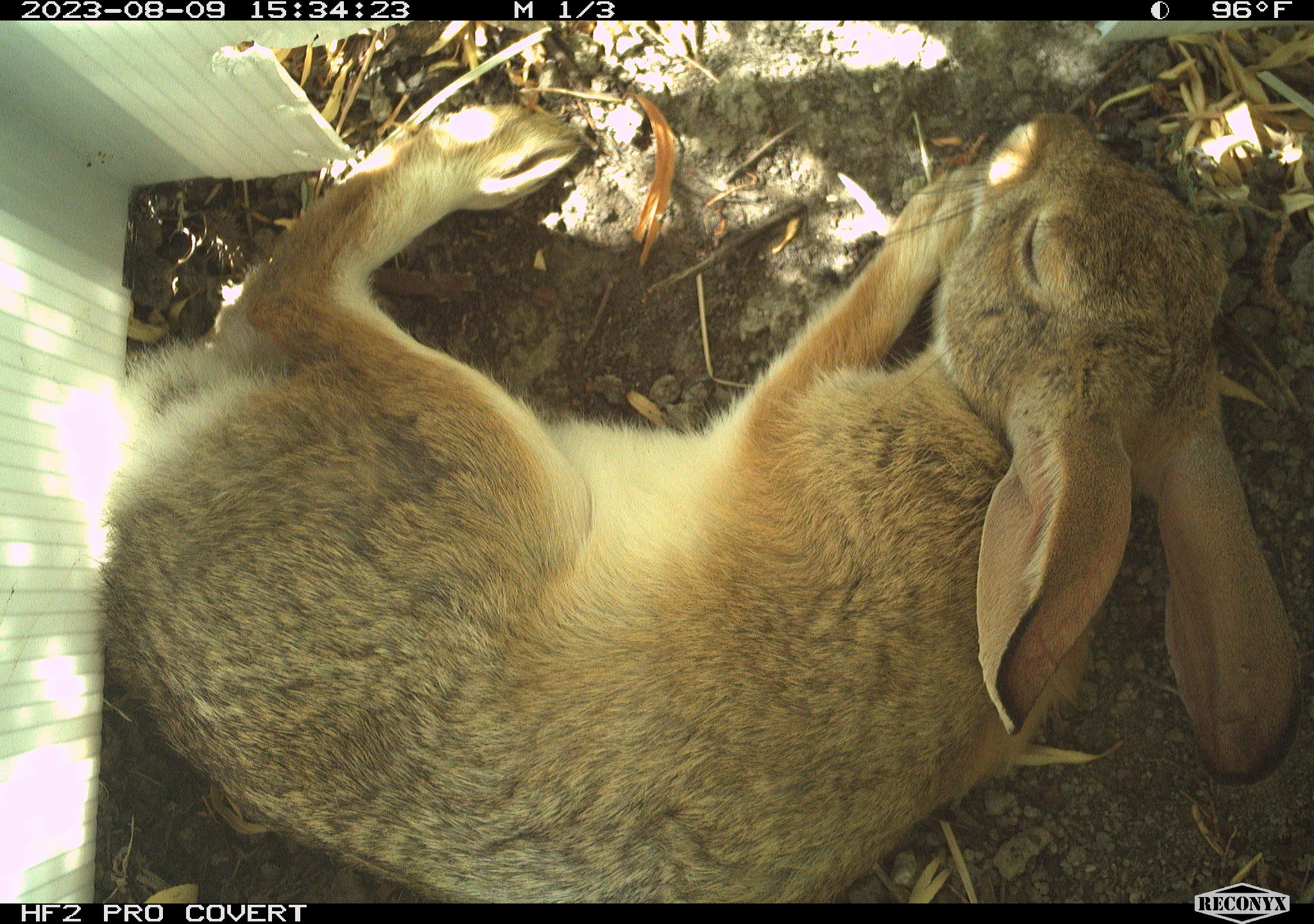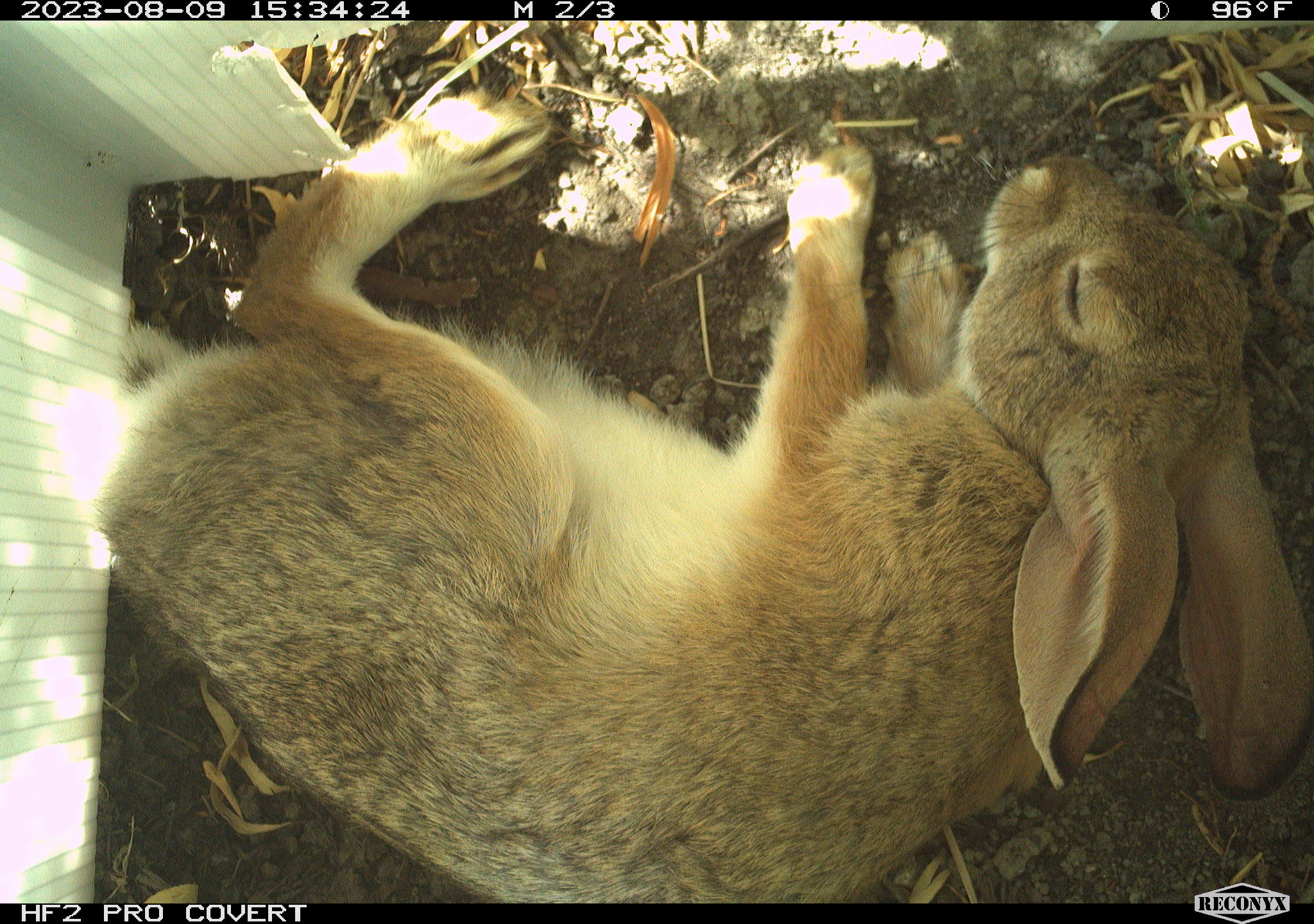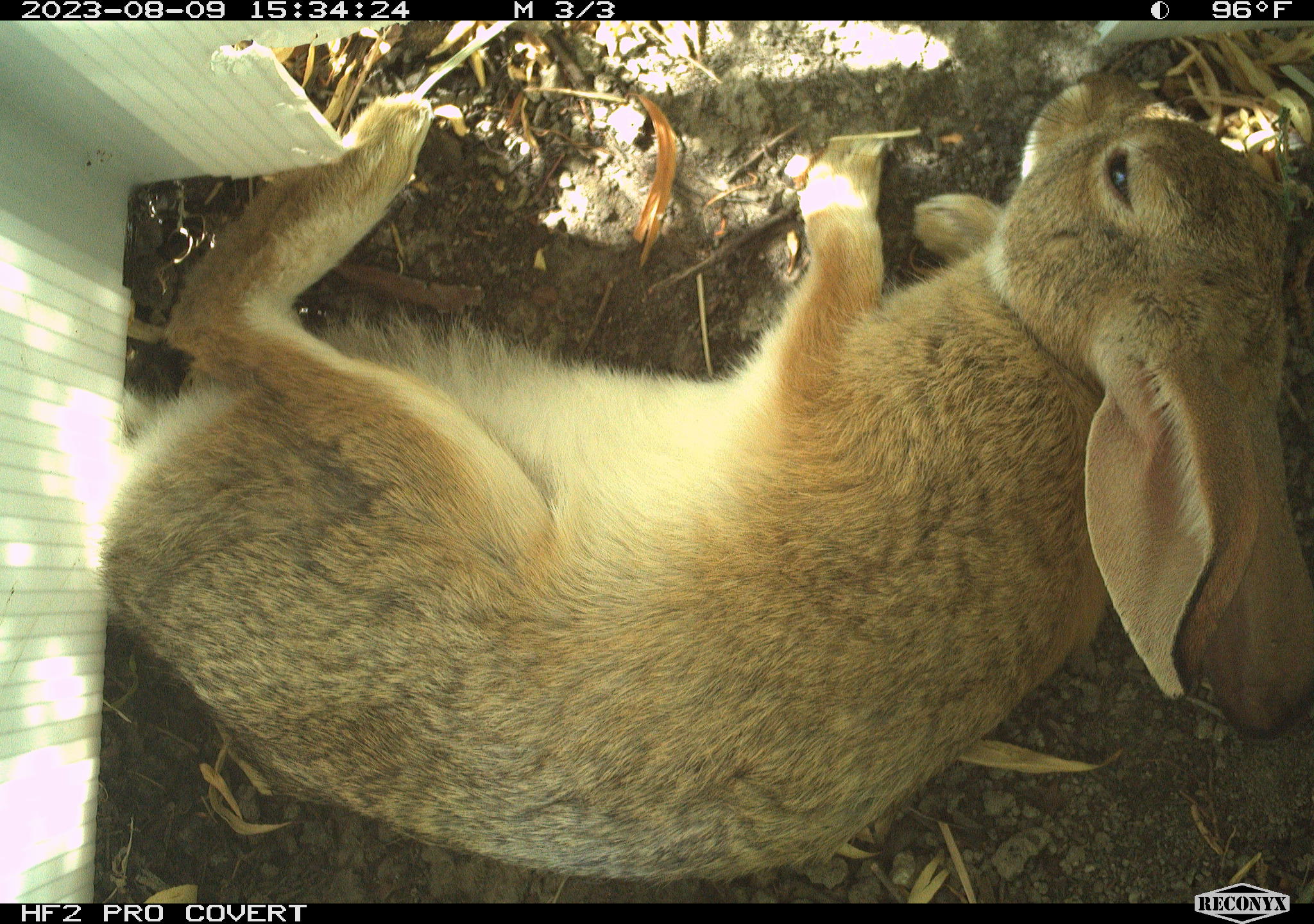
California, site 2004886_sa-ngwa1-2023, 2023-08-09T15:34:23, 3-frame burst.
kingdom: Animalia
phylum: Chordata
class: Mammalia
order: Lagomorpha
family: Leporidae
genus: Sylvilagus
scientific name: Sylvilagus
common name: cottontail rabbits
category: sylvilagus species